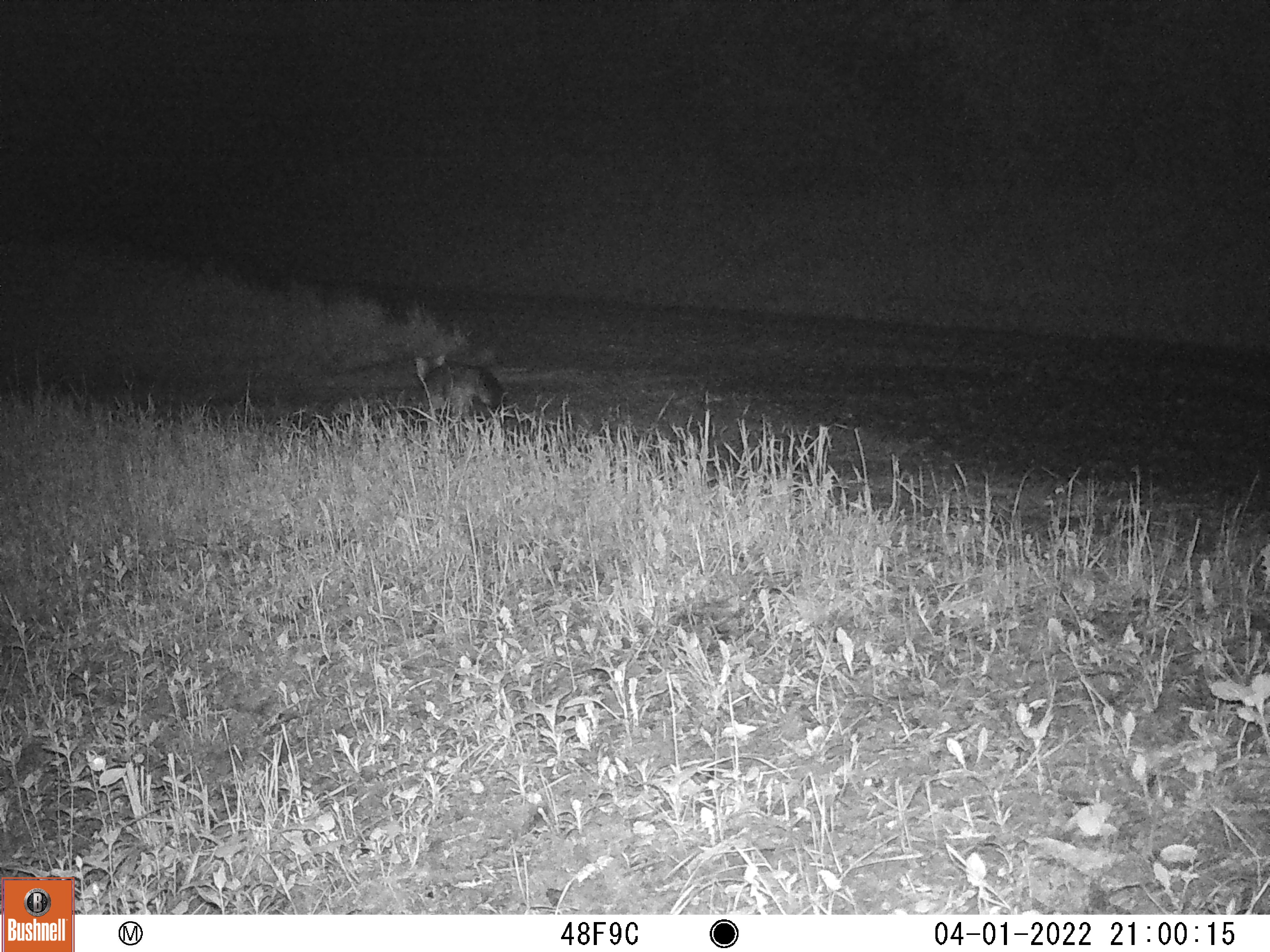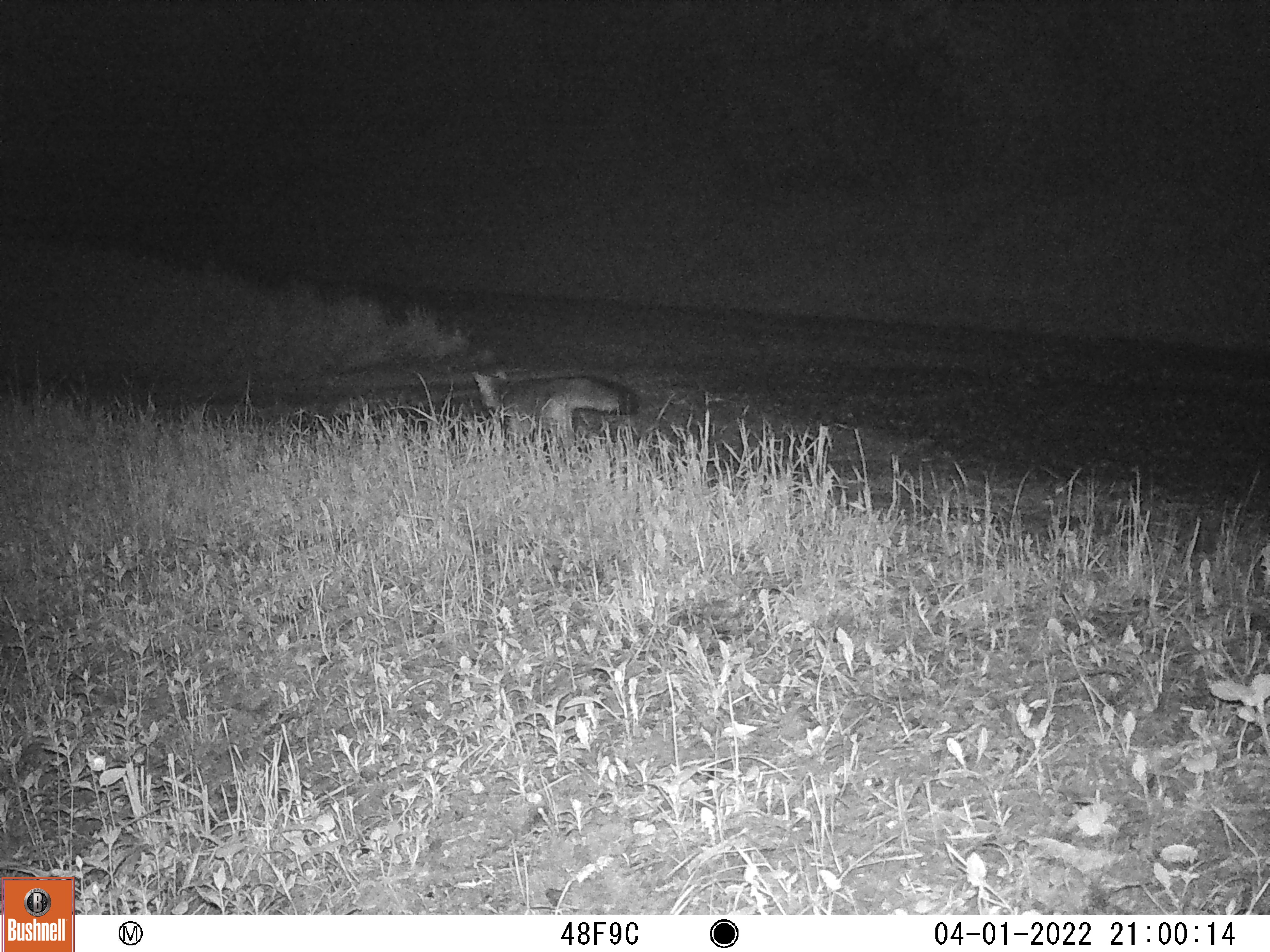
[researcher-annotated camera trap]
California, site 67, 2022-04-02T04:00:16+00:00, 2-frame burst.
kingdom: Animalia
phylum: Chordata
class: Mammalia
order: Carnivora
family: Canidae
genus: Urocyon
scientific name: Urocyon cinereoargenteus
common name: gray fox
Gray fox (Urocyon cinereoargenteus).